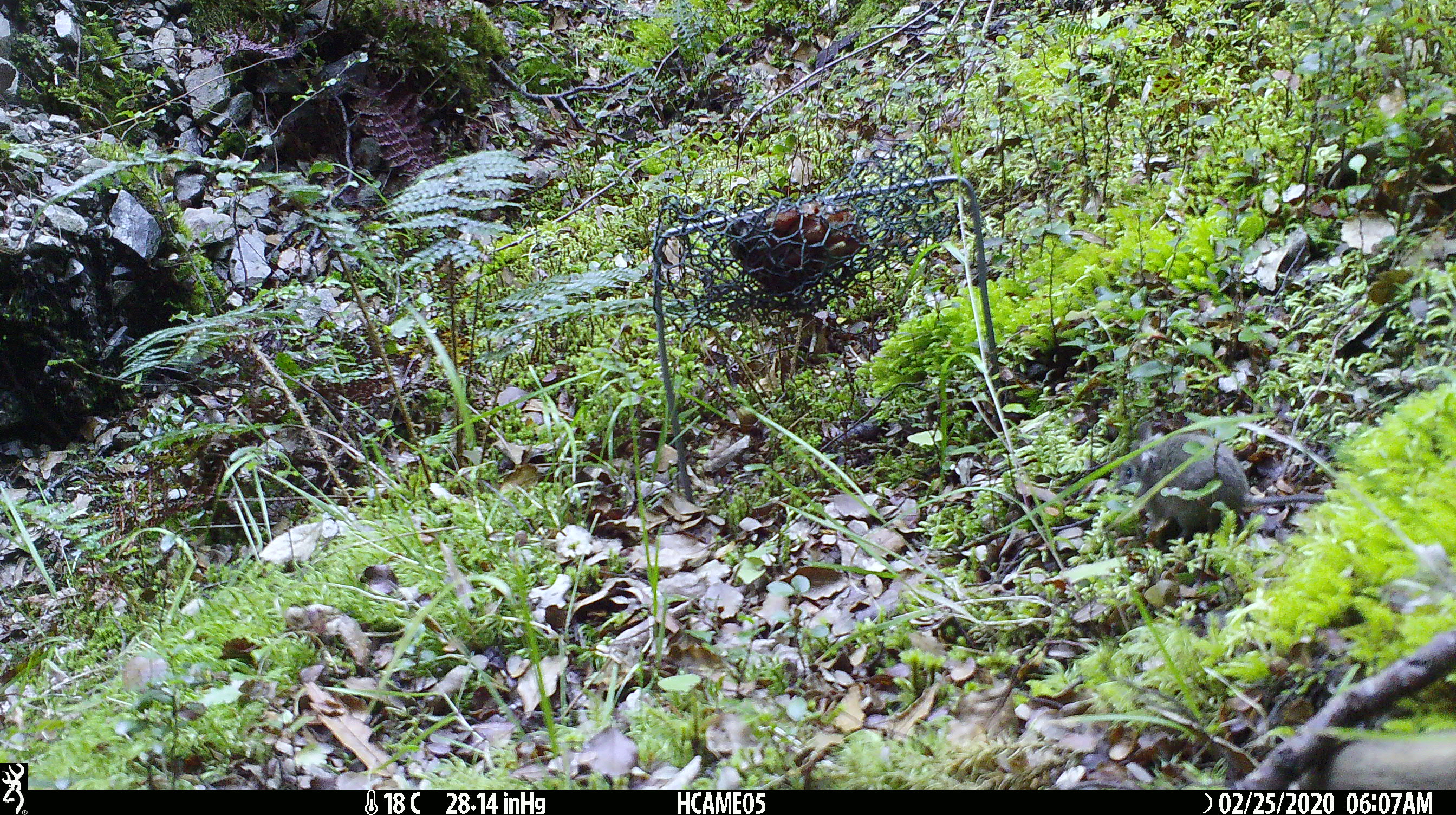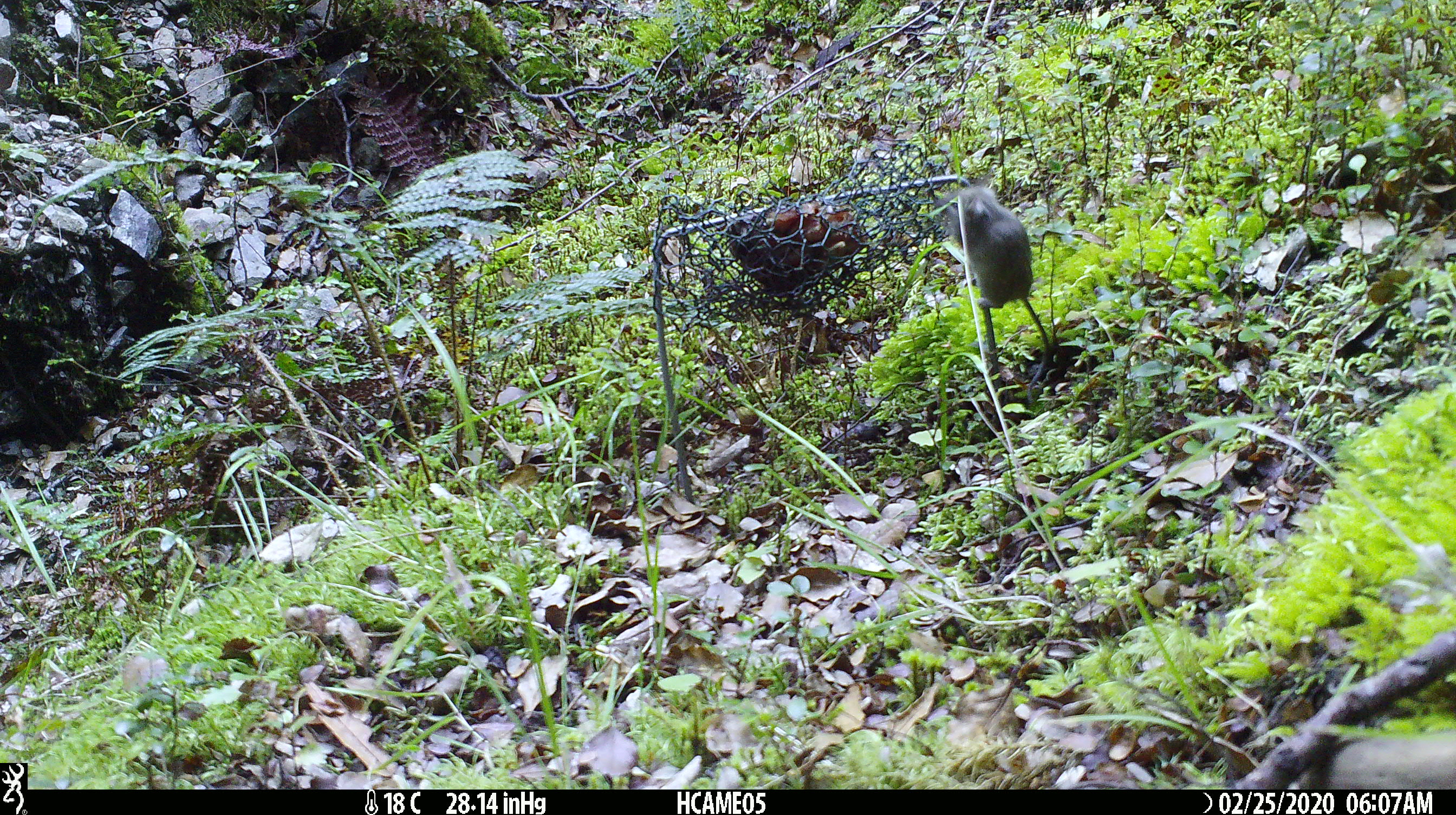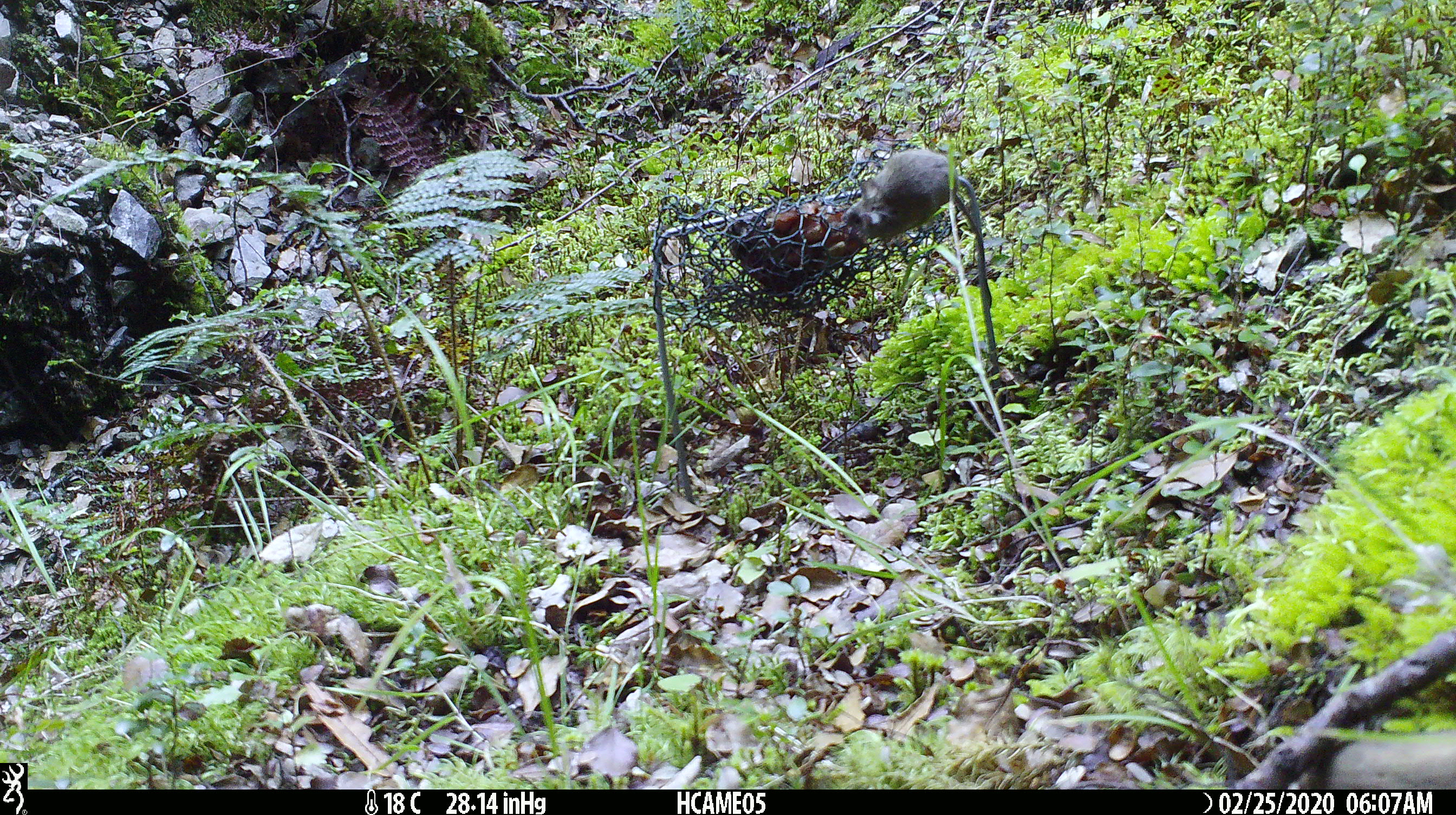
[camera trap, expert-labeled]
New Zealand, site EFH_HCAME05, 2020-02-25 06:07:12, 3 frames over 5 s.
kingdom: Animalia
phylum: Chordata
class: Mammalia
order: Rodentia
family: Muridae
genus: Mus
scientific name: Mus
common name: mouse